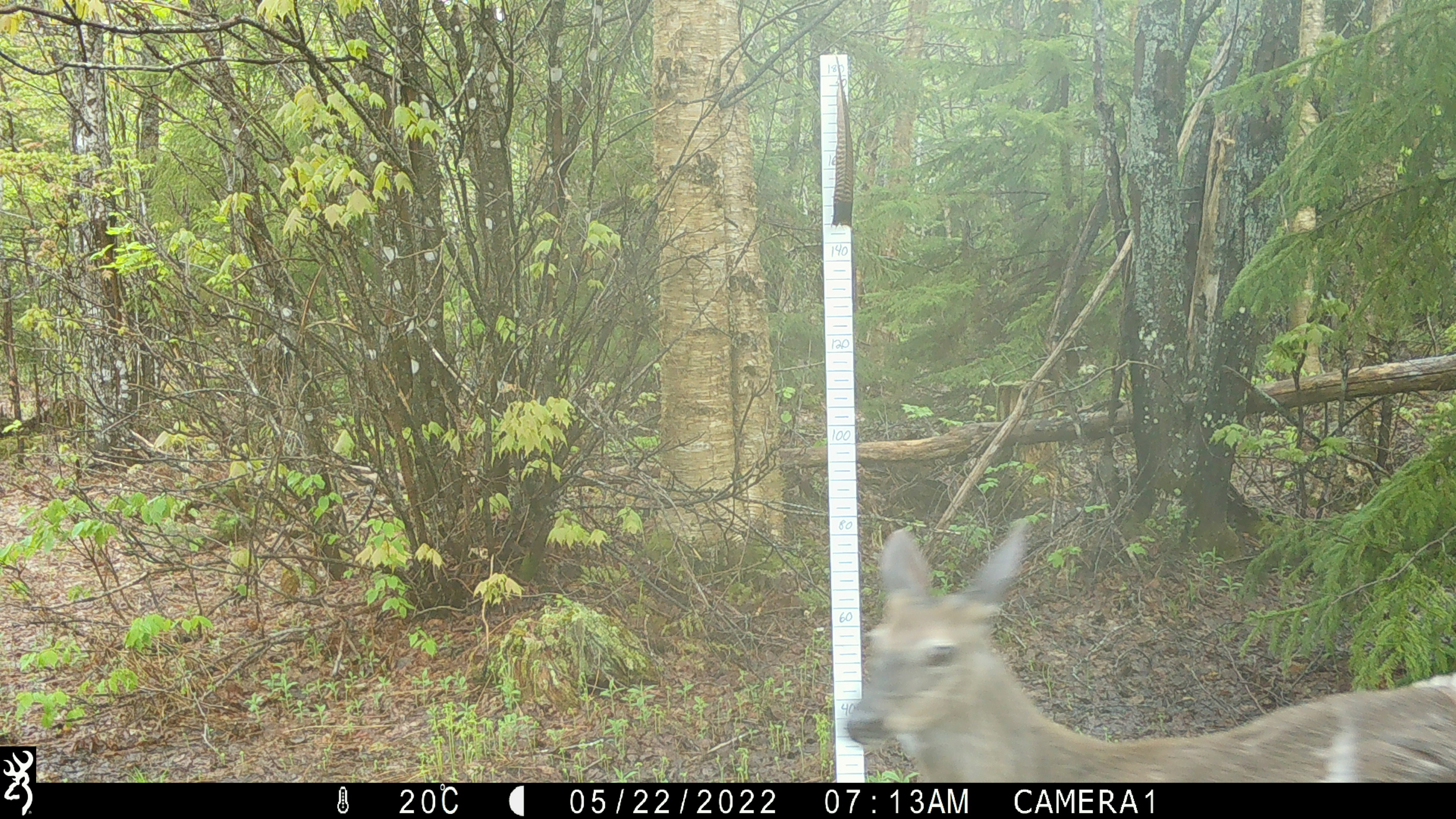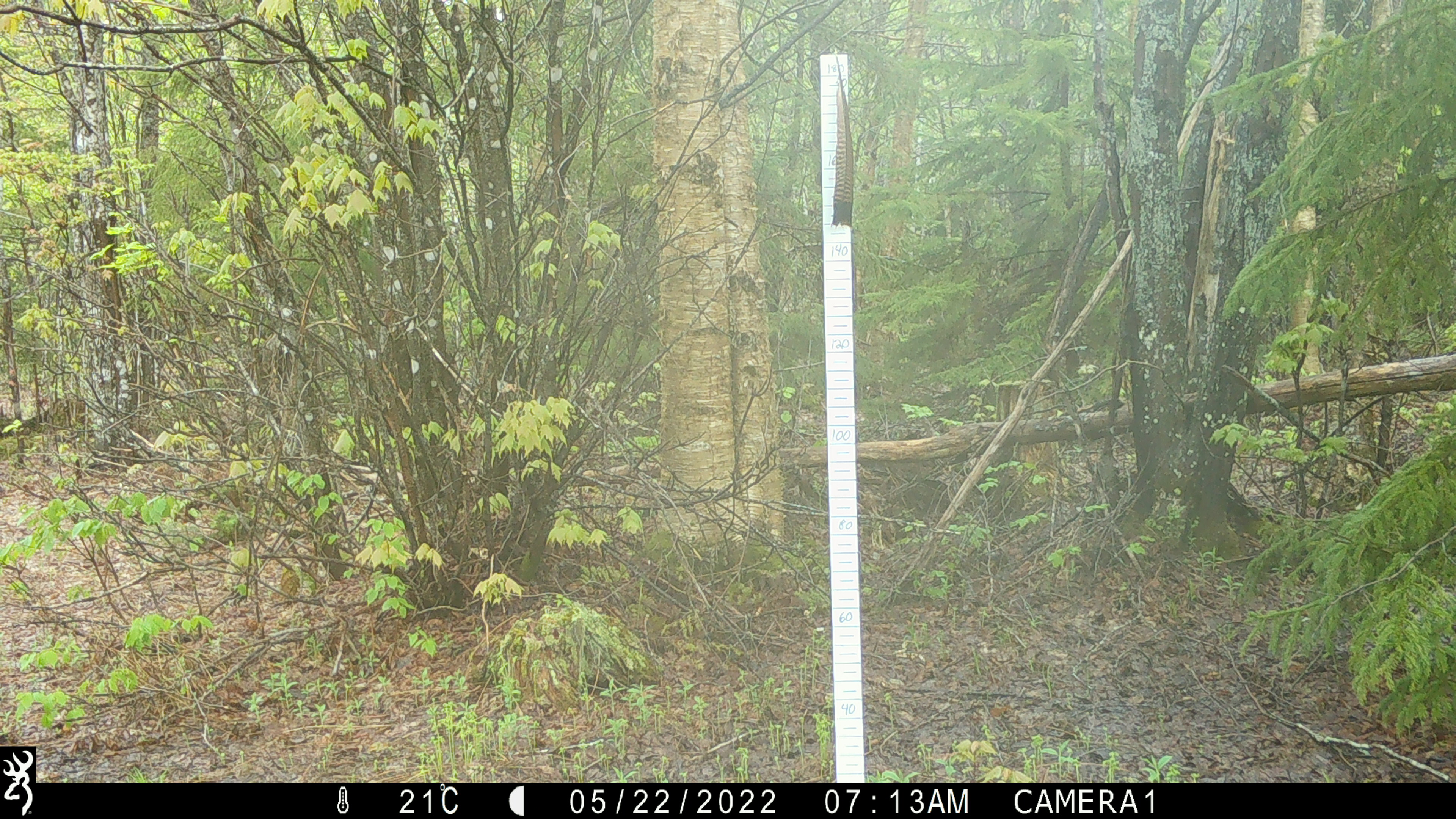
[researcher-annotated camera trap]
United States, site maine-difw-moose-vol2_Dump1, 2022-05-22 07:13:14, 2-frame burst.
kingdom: Animalia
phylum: Chordata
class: Mammalia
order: Artiodactyla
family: Cervidae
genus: Odocoileus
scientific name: Odocoileus virginianus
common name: white-tailed deer